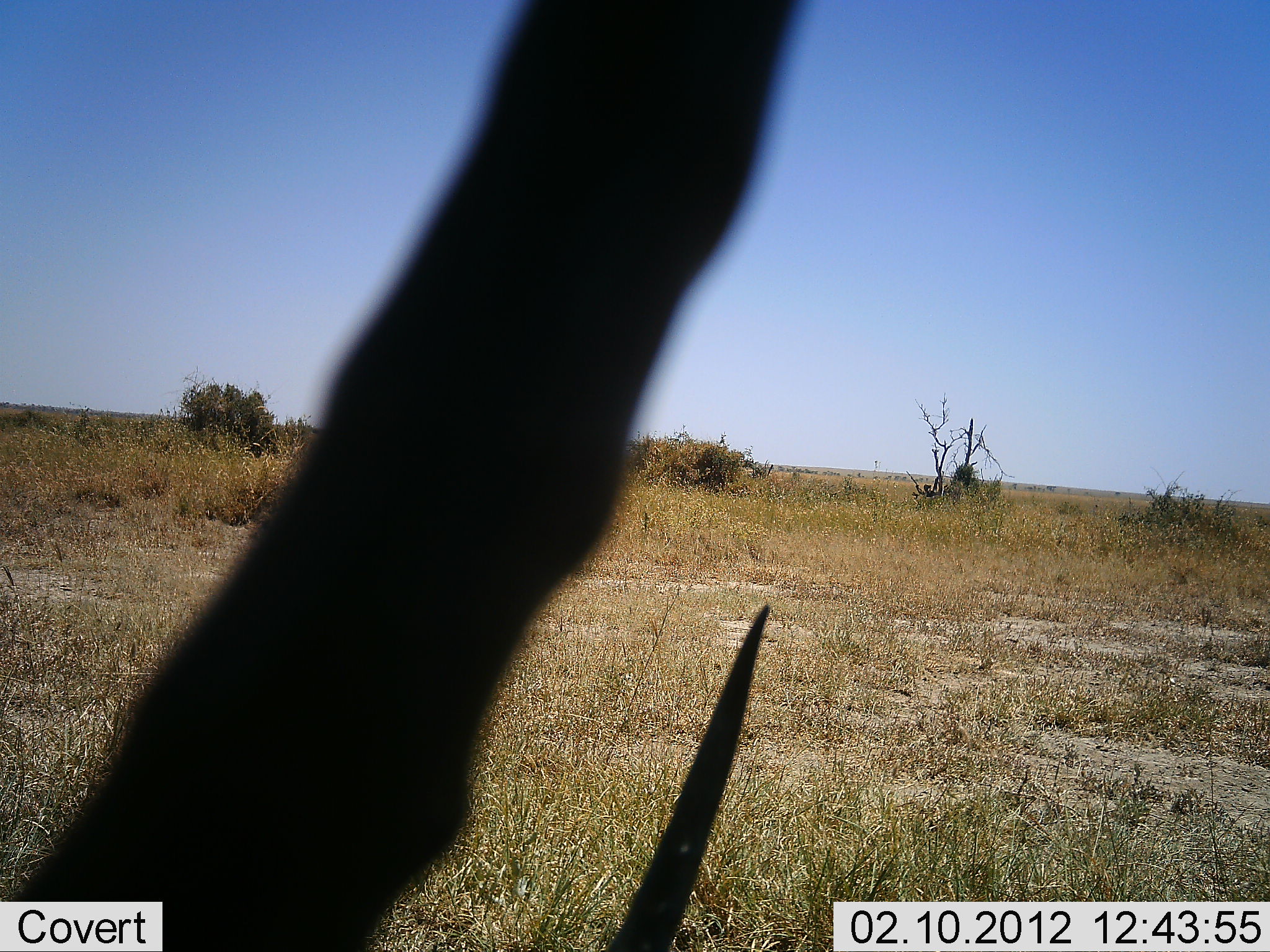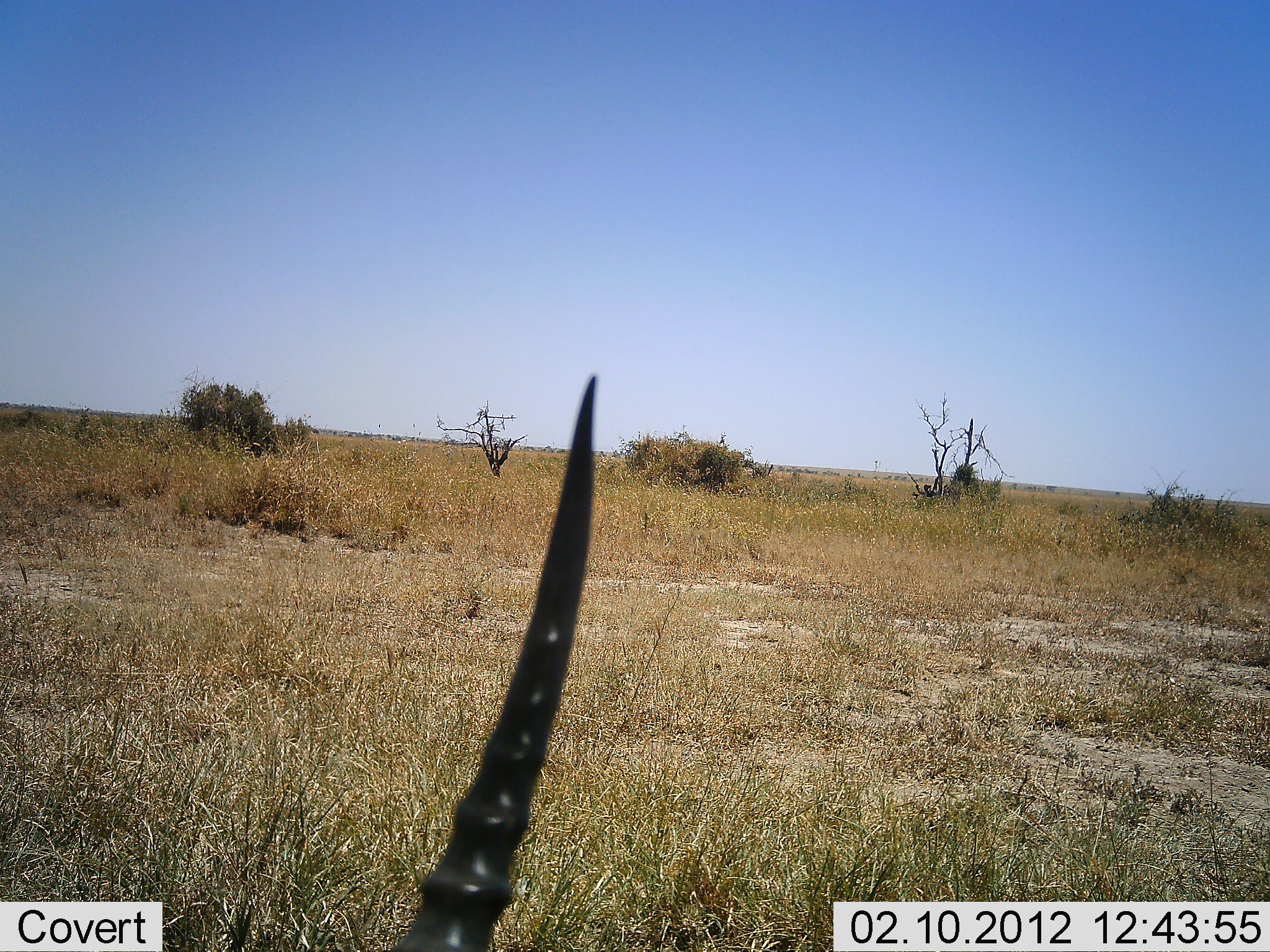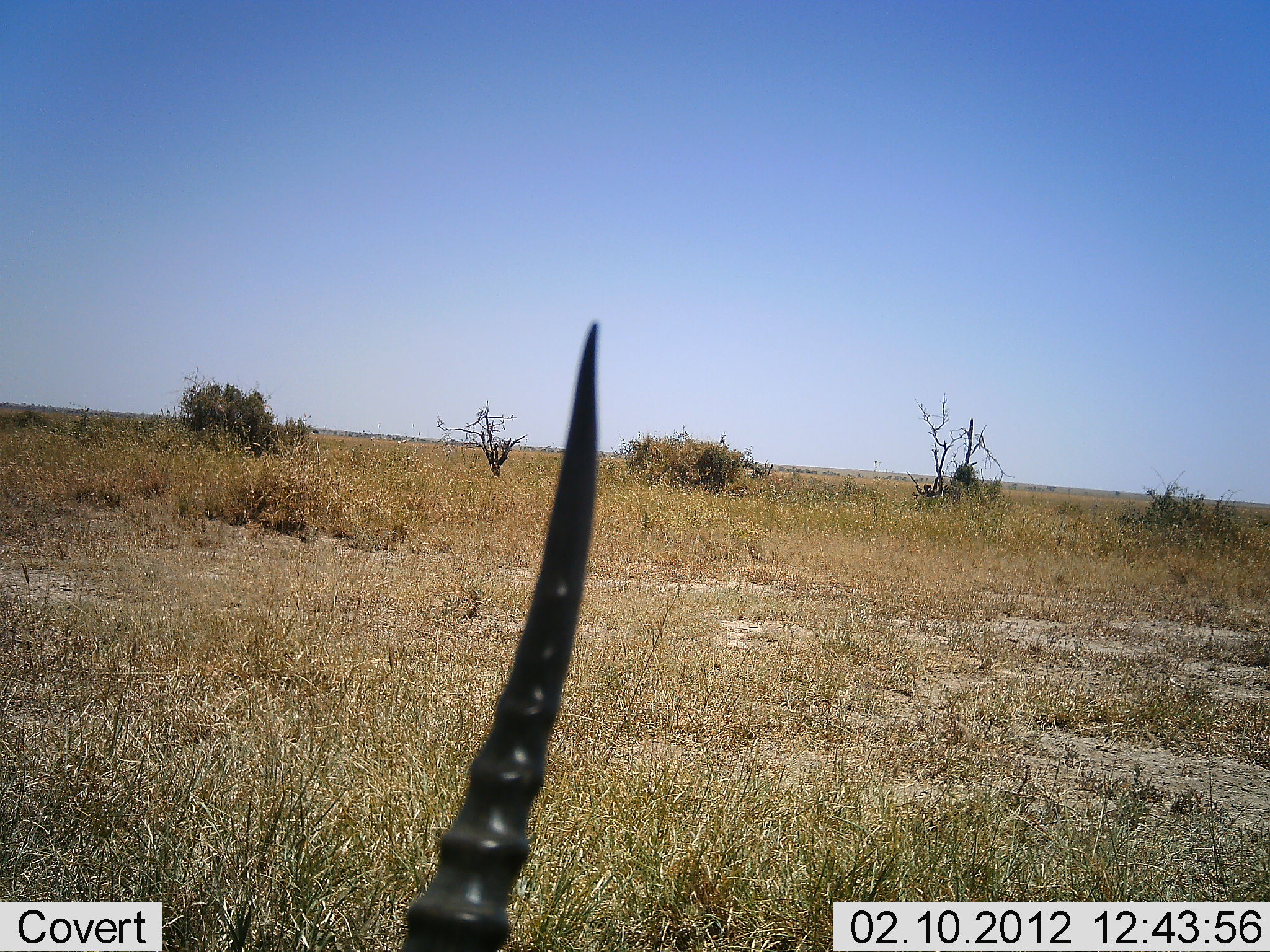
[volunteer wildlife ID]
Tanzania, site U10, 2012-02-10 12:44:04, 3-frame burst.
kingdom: Animalia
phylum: Chordata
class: Mammalia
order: Artiodactyla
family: Bovidae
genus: Nanger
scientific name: Nanger granti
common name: grant's gazelle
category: gazellegrants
Gazellegrants (grant's gazelle) (Nanger granti), count 1. Behavior (volunteer vote fractions): standing 50%, resting 33%, moving 17%, interacting 0%. Young present (vote fraction): 0%. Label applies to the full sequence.